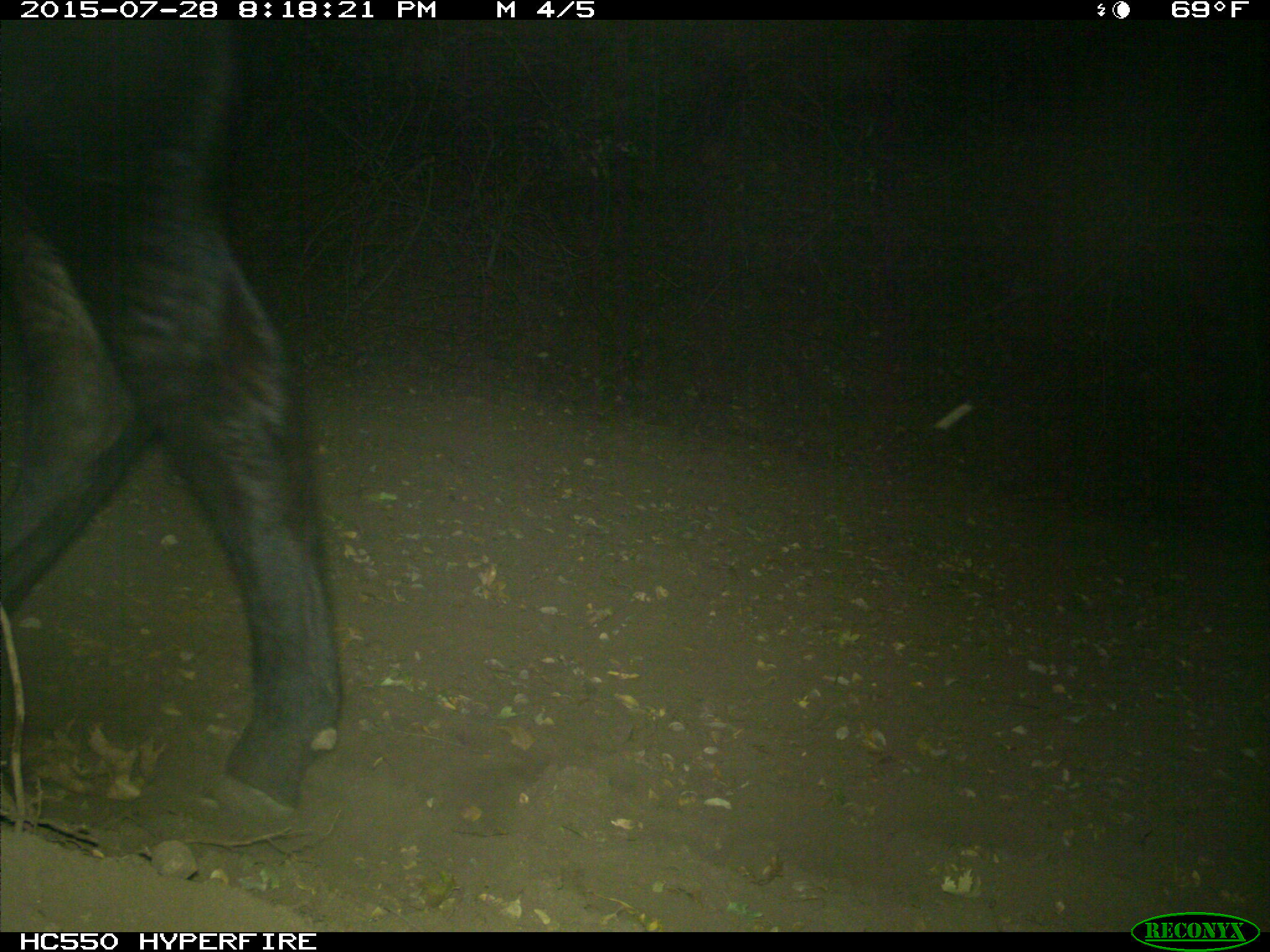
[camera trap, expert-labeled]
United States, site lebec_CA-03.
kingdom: Animalia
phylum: Chordata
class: Mammalia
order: Artiodactyla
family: Bovidae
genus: Bos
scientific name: Bos taurus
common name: domestic cow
Bos taurus (domestic cow).